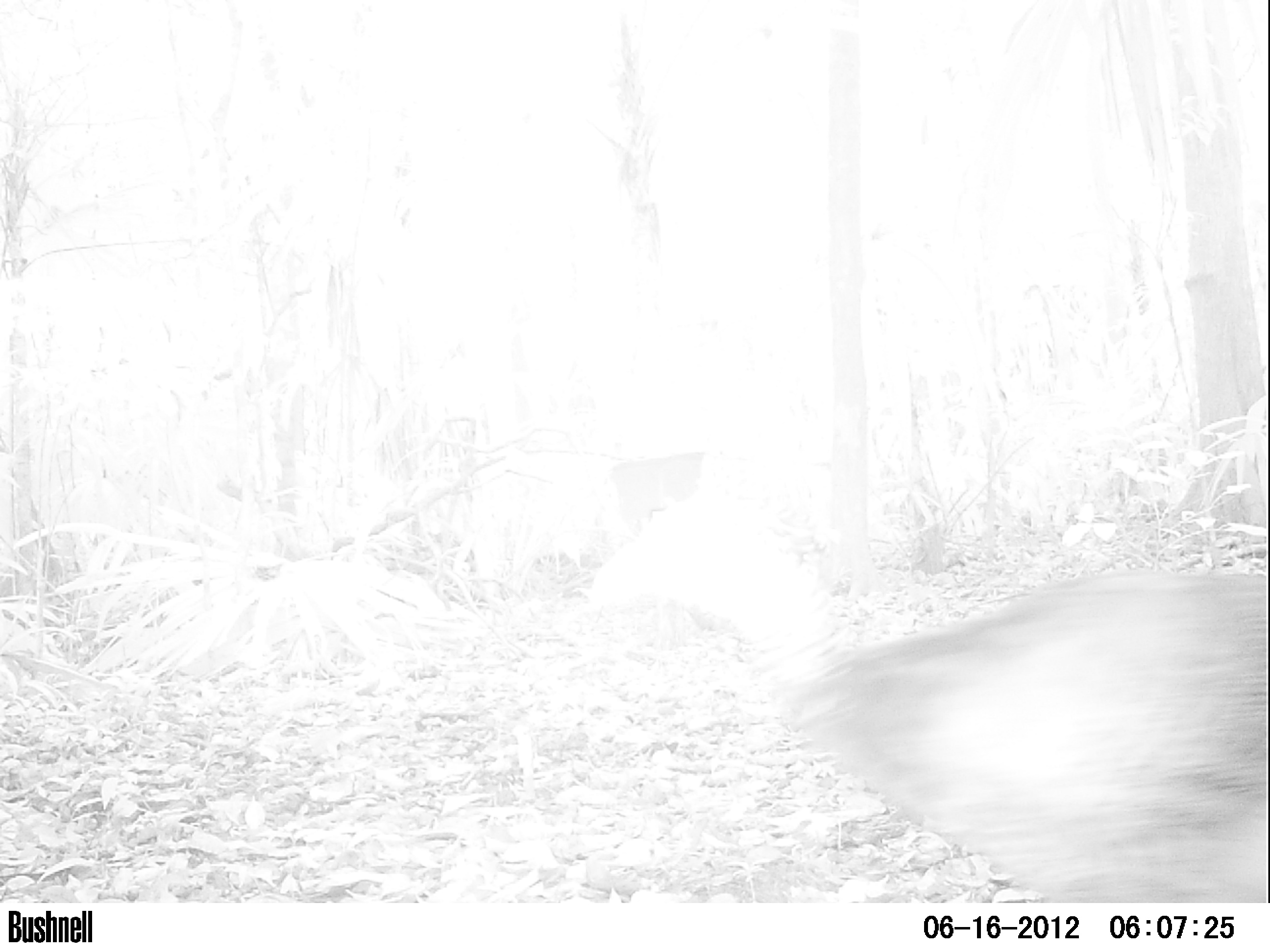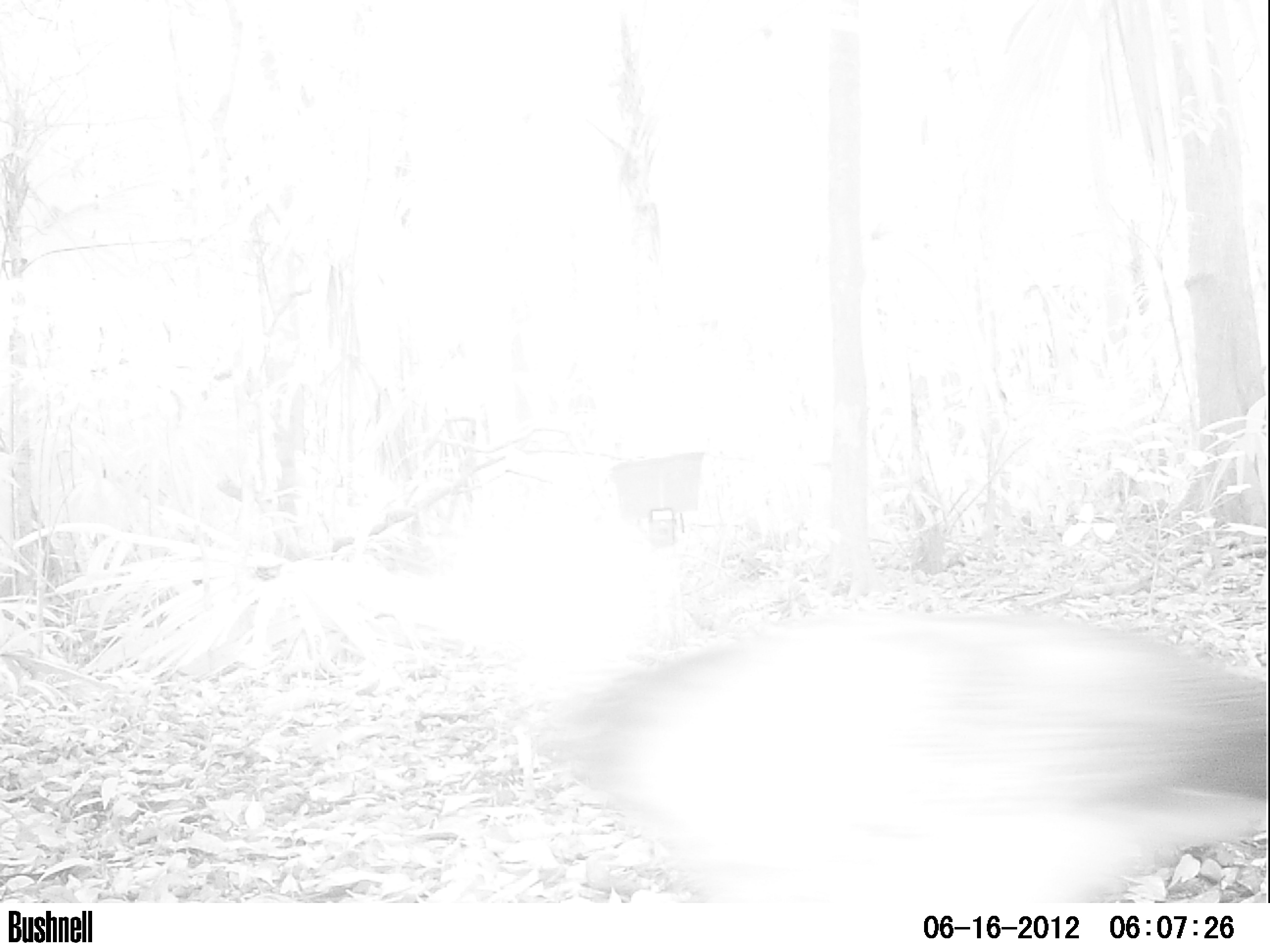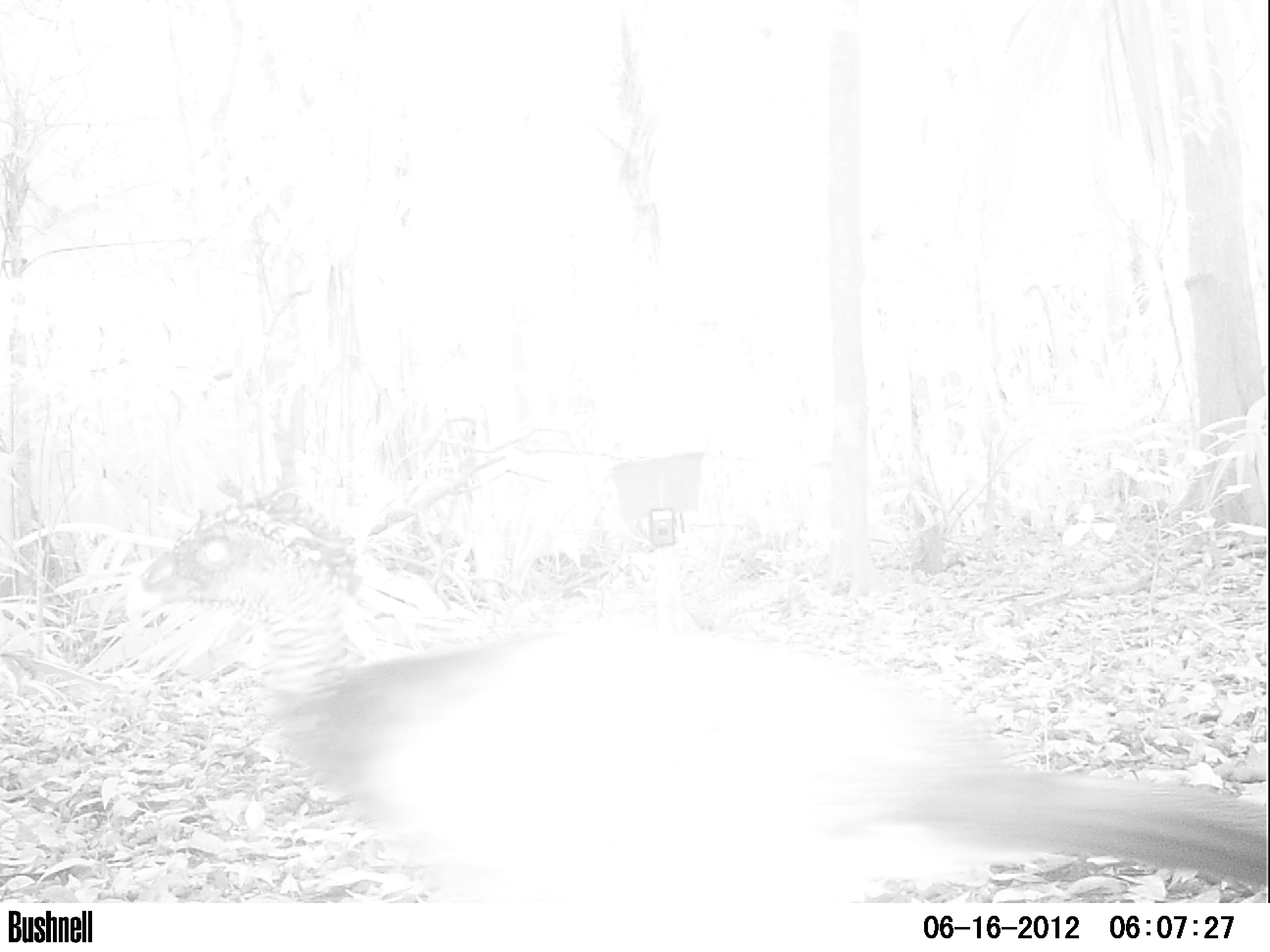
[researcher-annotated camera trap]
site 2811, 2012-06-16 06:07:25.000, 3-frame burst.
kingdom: Animalia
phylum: Chordata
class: Aves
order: Galliformes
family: Cracidae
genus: Crax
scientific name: Crax rubra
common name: great curassow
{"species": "Crax rubra (great curassow)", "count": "1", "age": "adult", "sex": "female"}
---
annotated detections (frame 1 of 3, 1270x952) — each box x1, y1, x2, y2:
crax rubra: 788, 572, 1268, 903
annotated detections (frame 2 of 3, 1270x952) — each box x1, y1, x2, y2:
crax rubra: 534, 614, 1267, 901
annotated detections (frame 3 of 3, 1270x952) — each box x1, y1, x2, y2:
crax rubra: 124, 479, 1267, 904